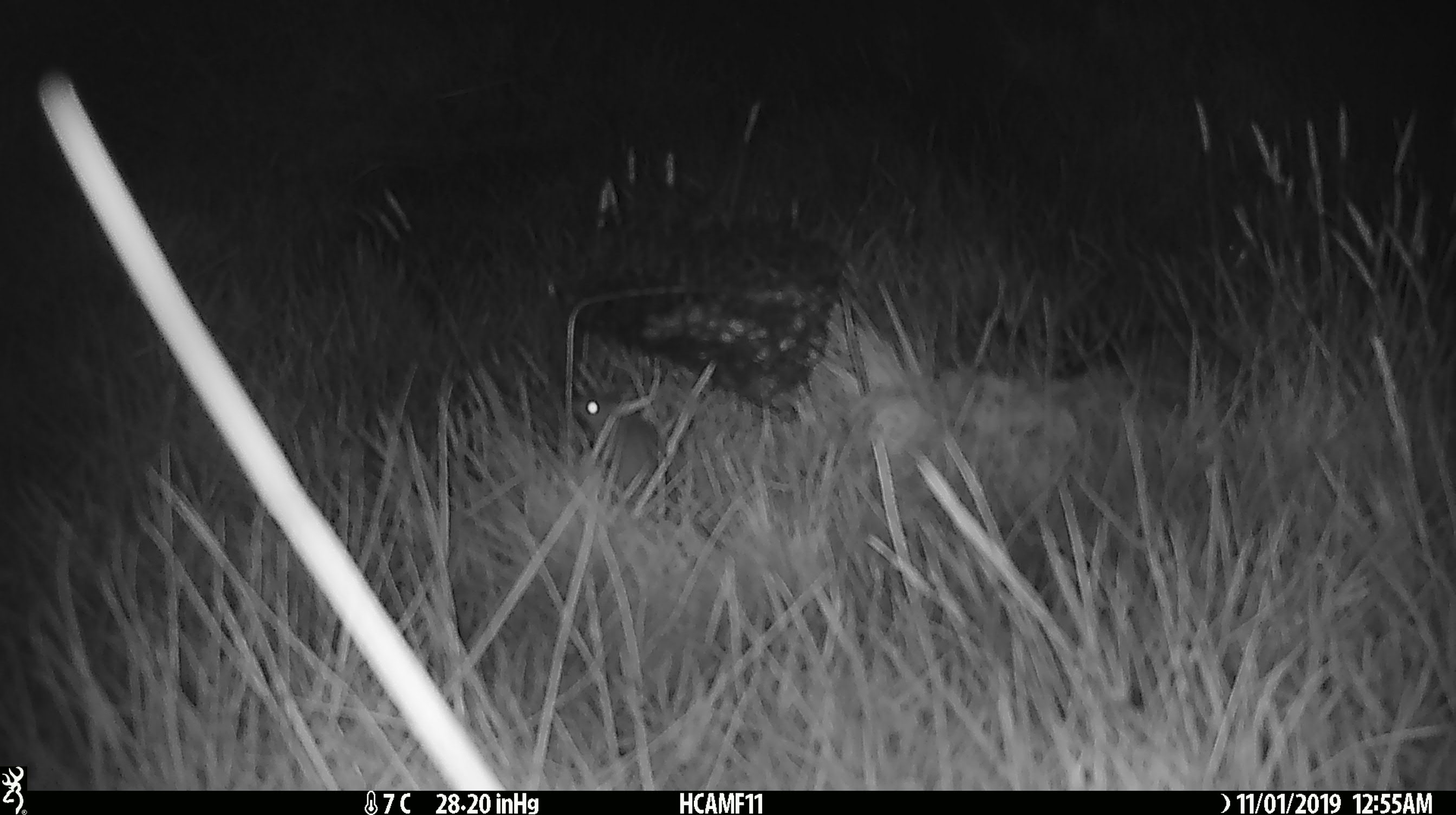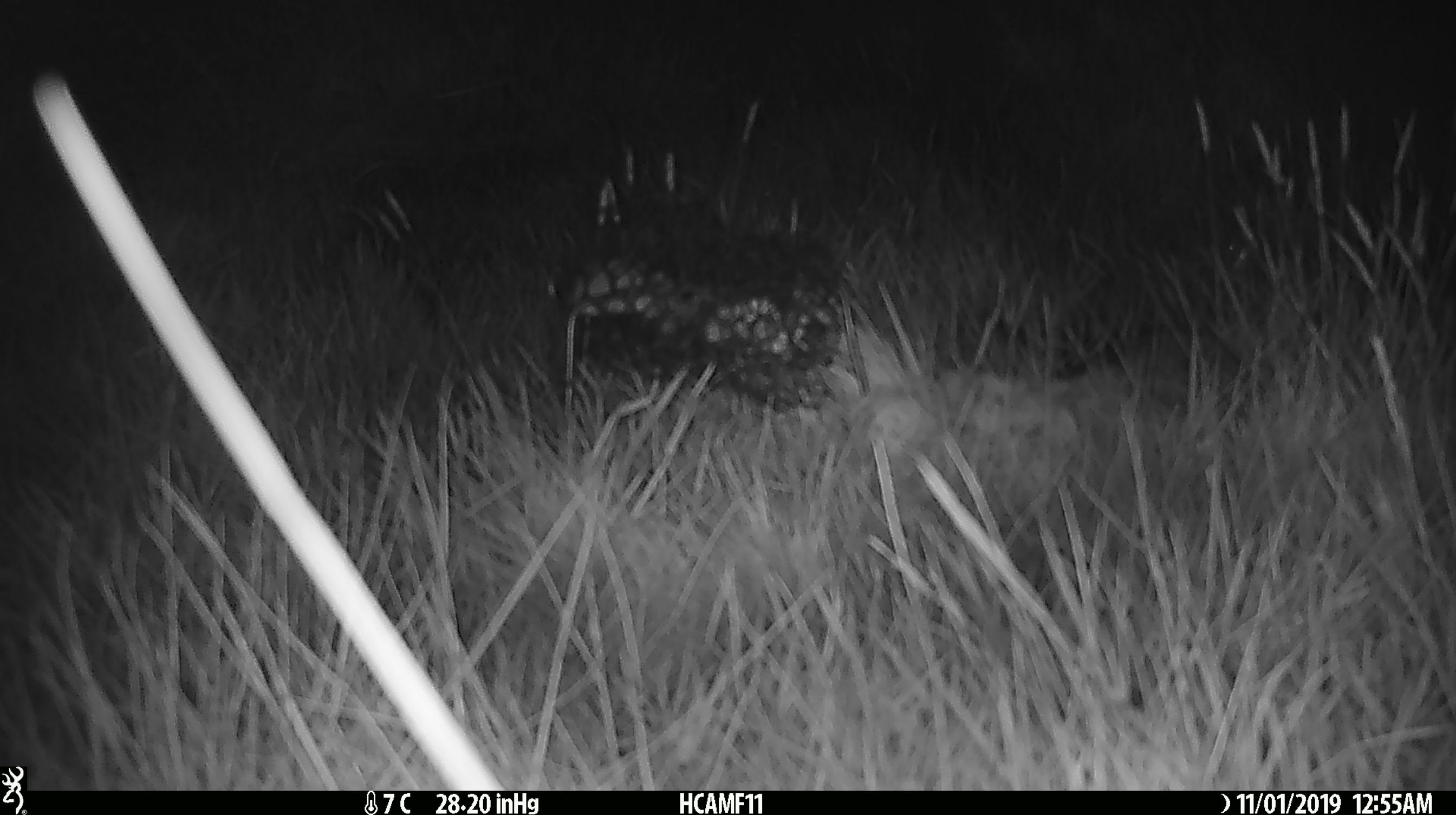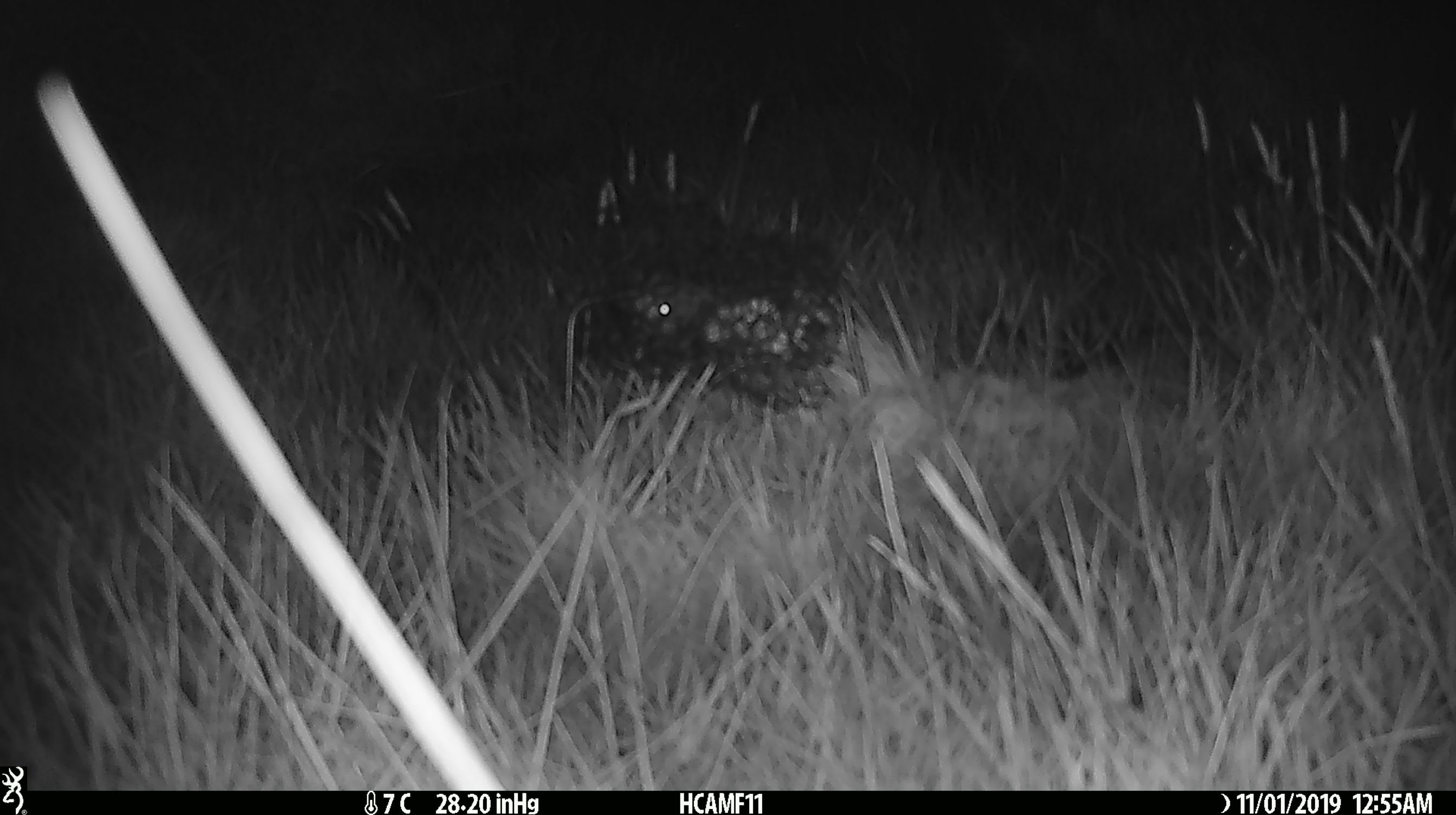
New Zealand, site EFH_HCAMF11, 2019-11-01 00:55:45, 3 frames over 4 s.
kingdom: Animalia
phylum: Chordata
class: Mammalia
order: Rodentia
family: Muridae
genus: Mus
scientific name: Mus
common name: mouse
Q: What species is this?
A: Mouse (Mus).